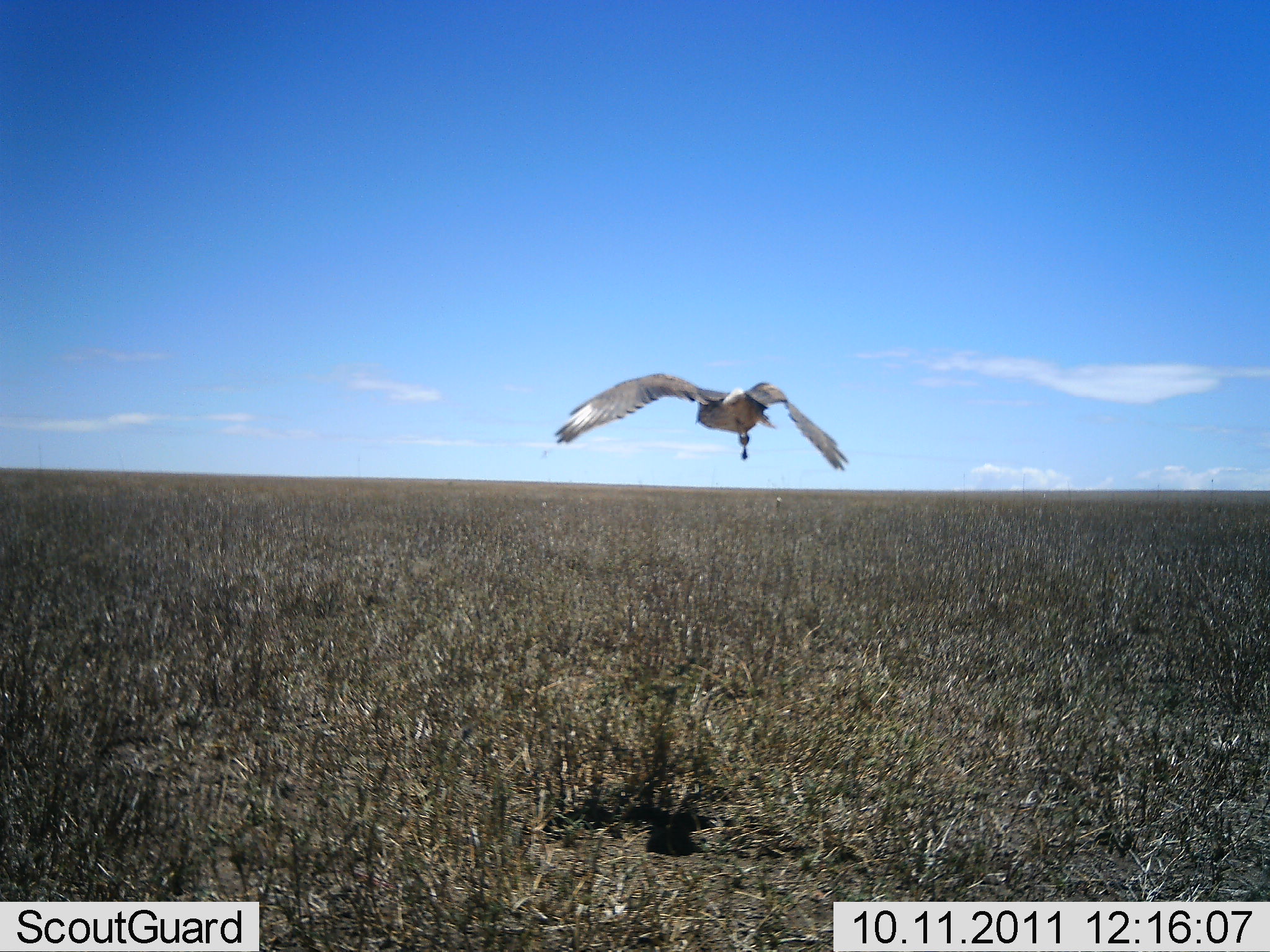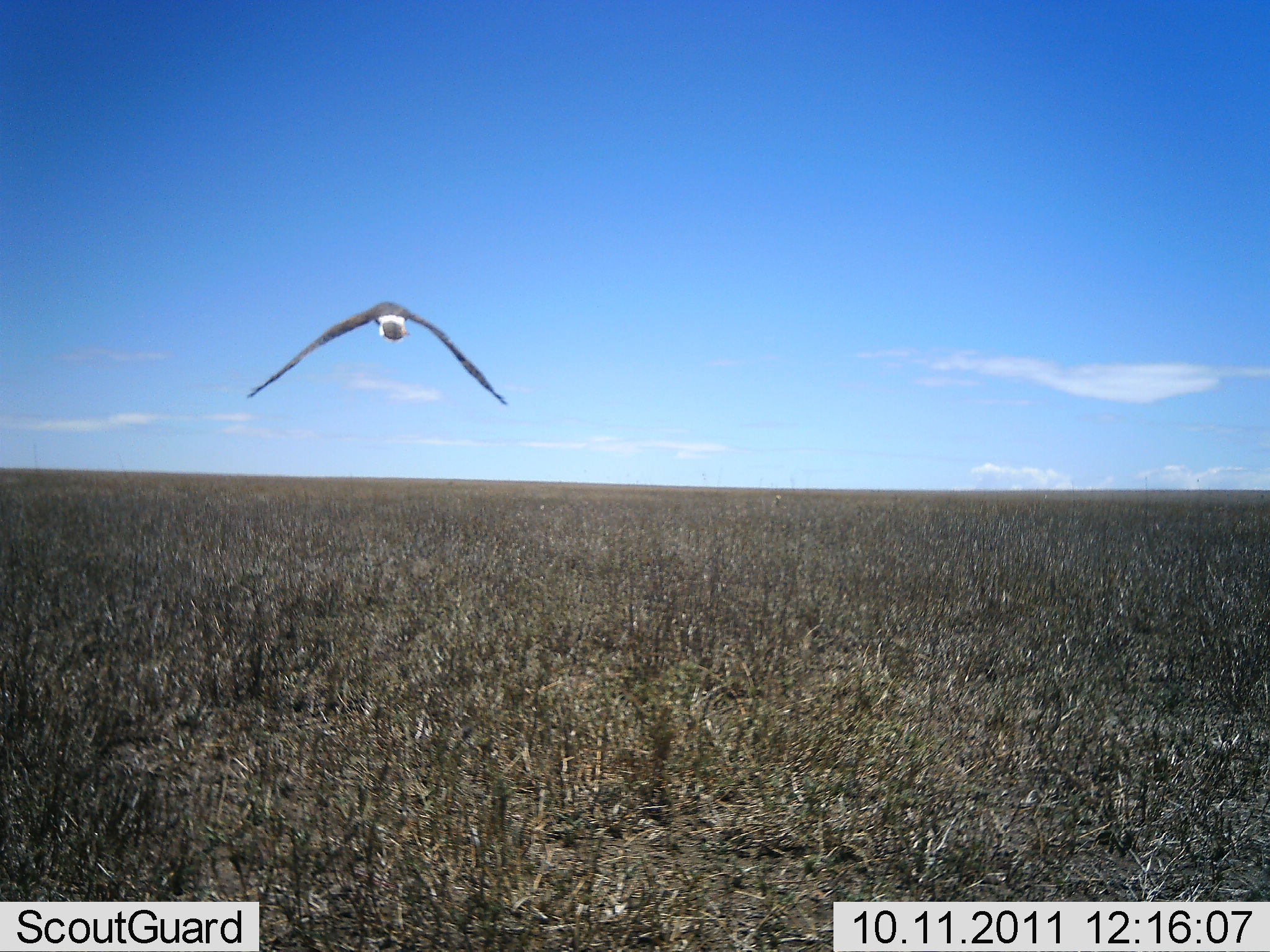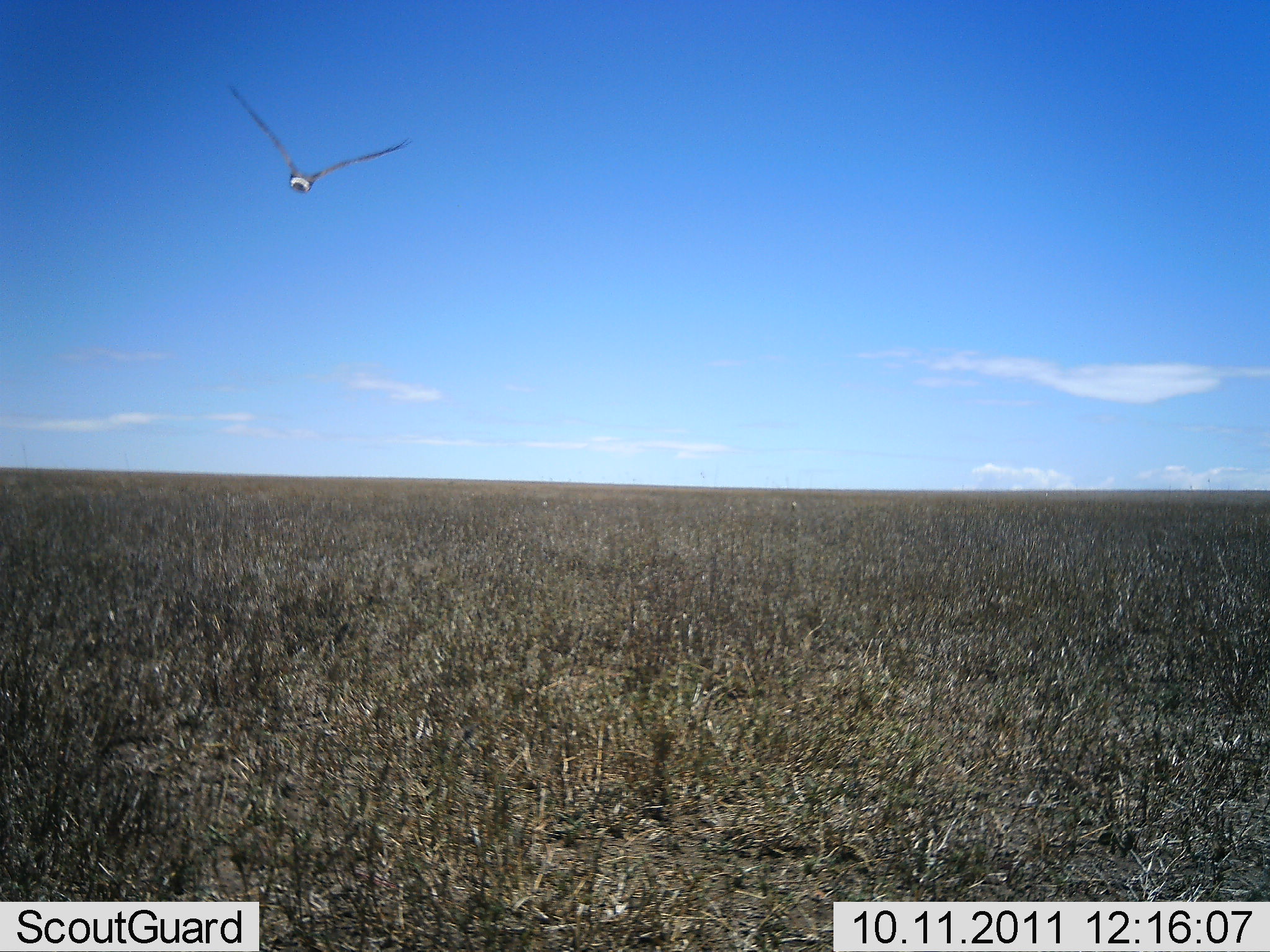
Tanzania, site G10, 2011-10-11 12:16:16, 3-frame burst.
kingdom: Animalia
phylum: Chordata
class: Aves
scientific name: Aves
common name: bird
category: otherbird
Otherbird (bird) (Aves), count 1. Behavior (volunteer vote fractions): standing 0%, resting 0%, moving 100%, interacting 8%. Young present (vote fraction): 0%. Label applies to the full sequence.